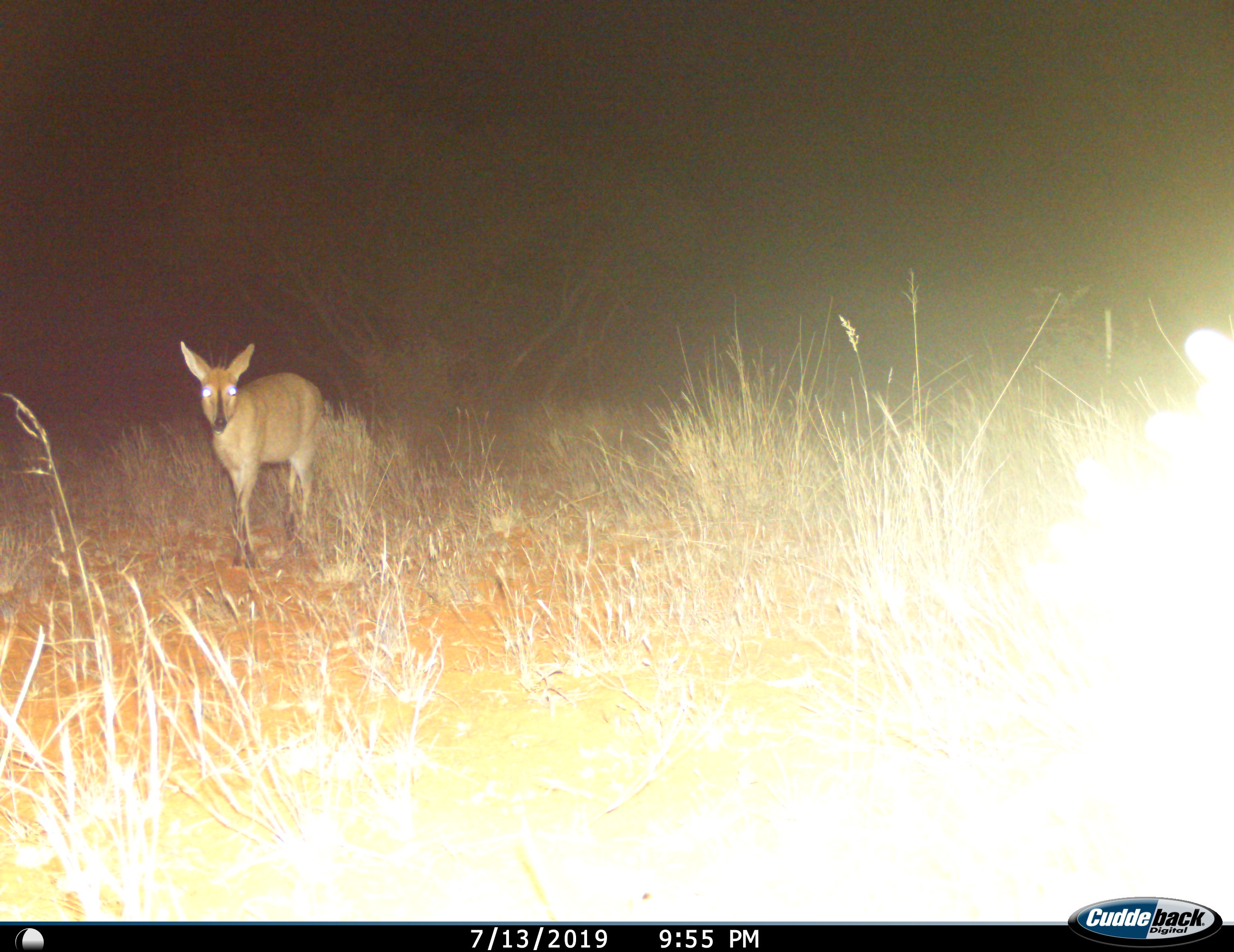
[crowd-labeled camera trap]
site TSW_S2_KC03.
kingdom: Animalia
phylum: Chordata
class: Mammalia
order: Artiodactyla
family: Bovidae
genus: Sylvicapra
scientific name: Sylvicapra grimmia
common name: common duiker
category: duikercommongrey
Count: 1.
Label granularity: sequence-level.